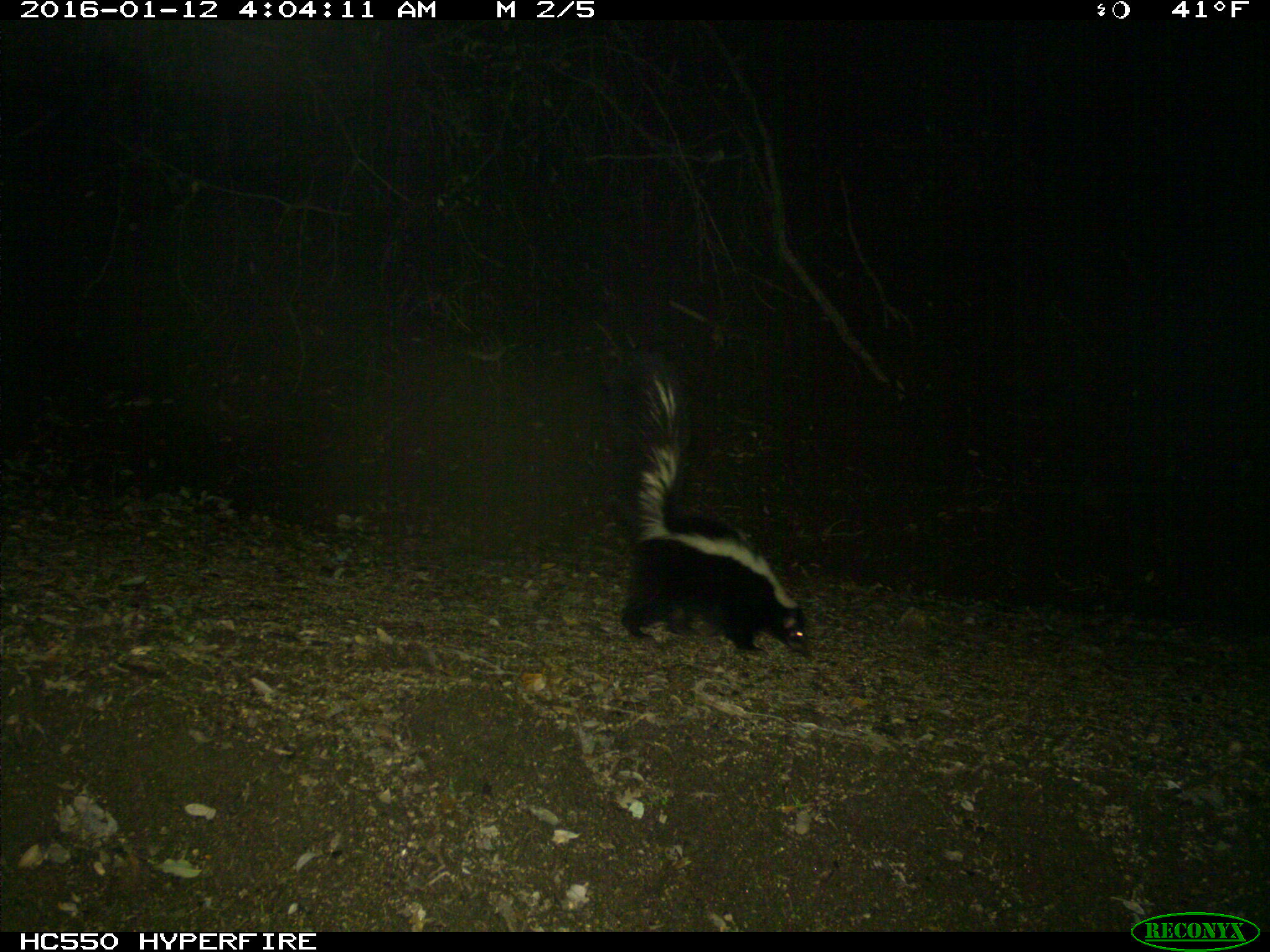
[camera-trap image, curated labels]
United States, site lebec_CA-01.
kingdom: Animalia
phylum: Chordata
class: Mammalia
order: Carnivora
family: Mephitidae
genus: Mephitis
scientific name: Mephitis mephitis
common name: striped skunk